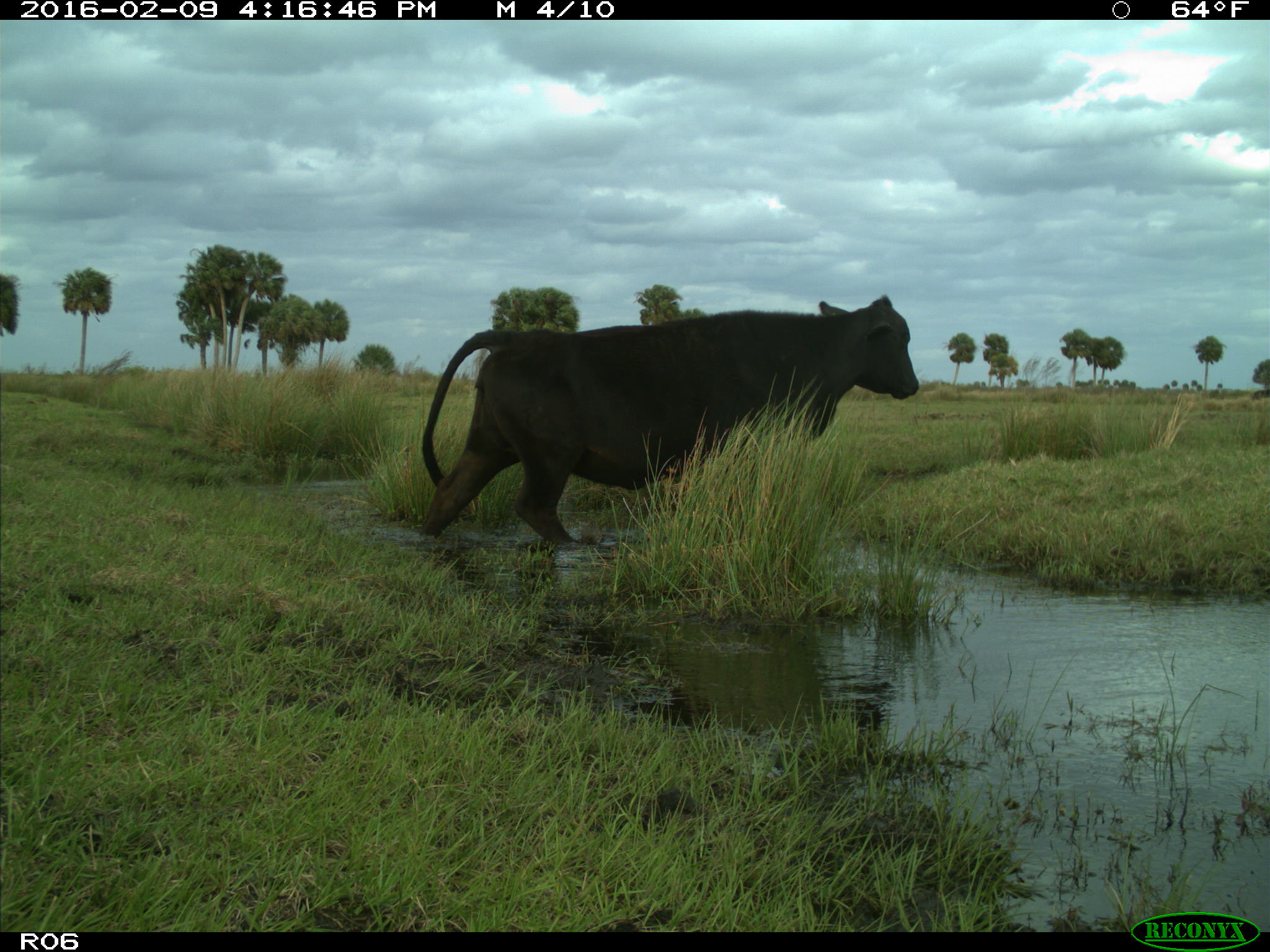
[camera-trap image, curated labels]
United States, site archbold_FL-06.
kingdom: Animalia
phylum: Chordata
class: Mammalia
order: Artiodactyla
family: Bovidae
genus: Bos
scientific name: Bos taurus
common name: domestic cow